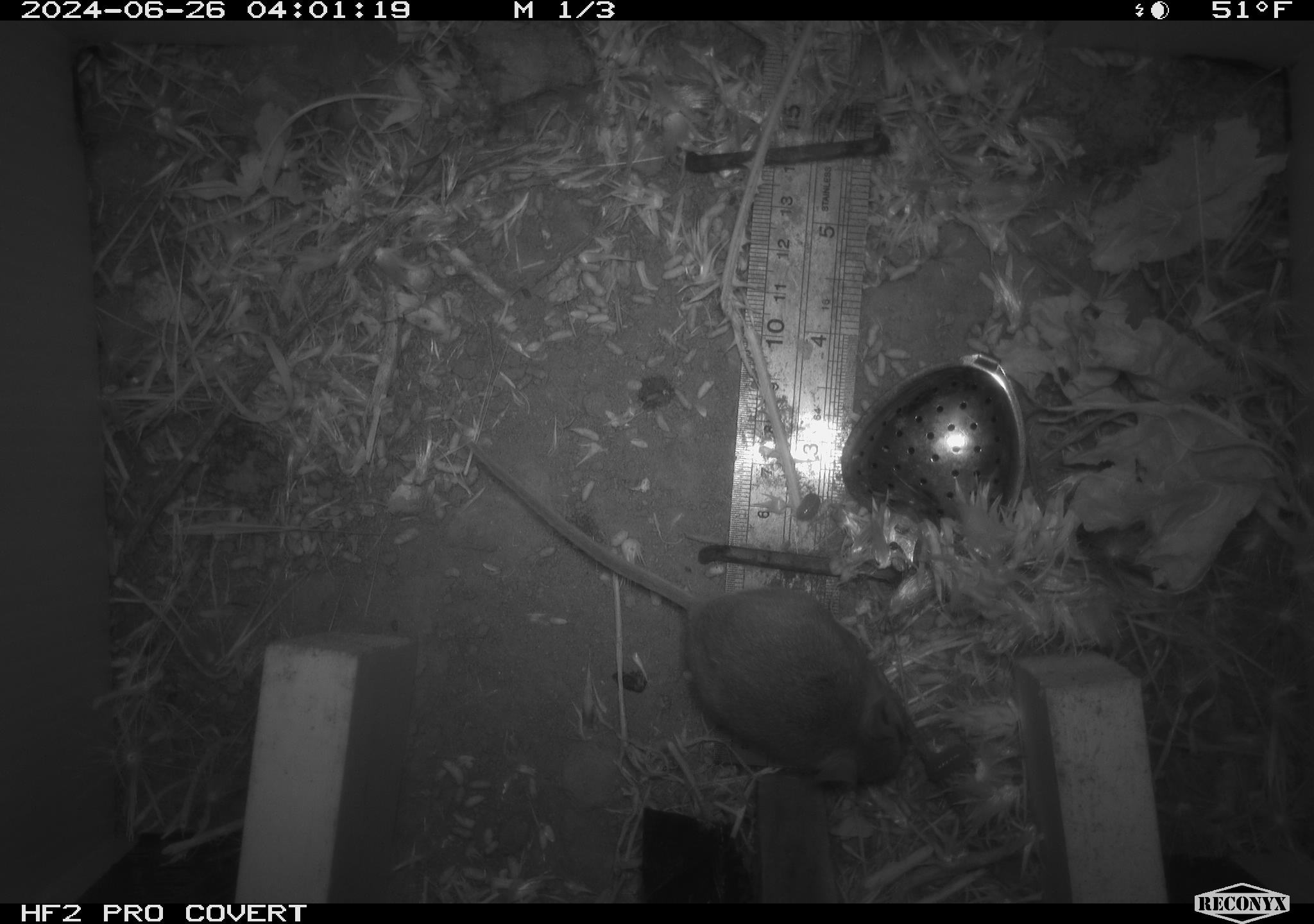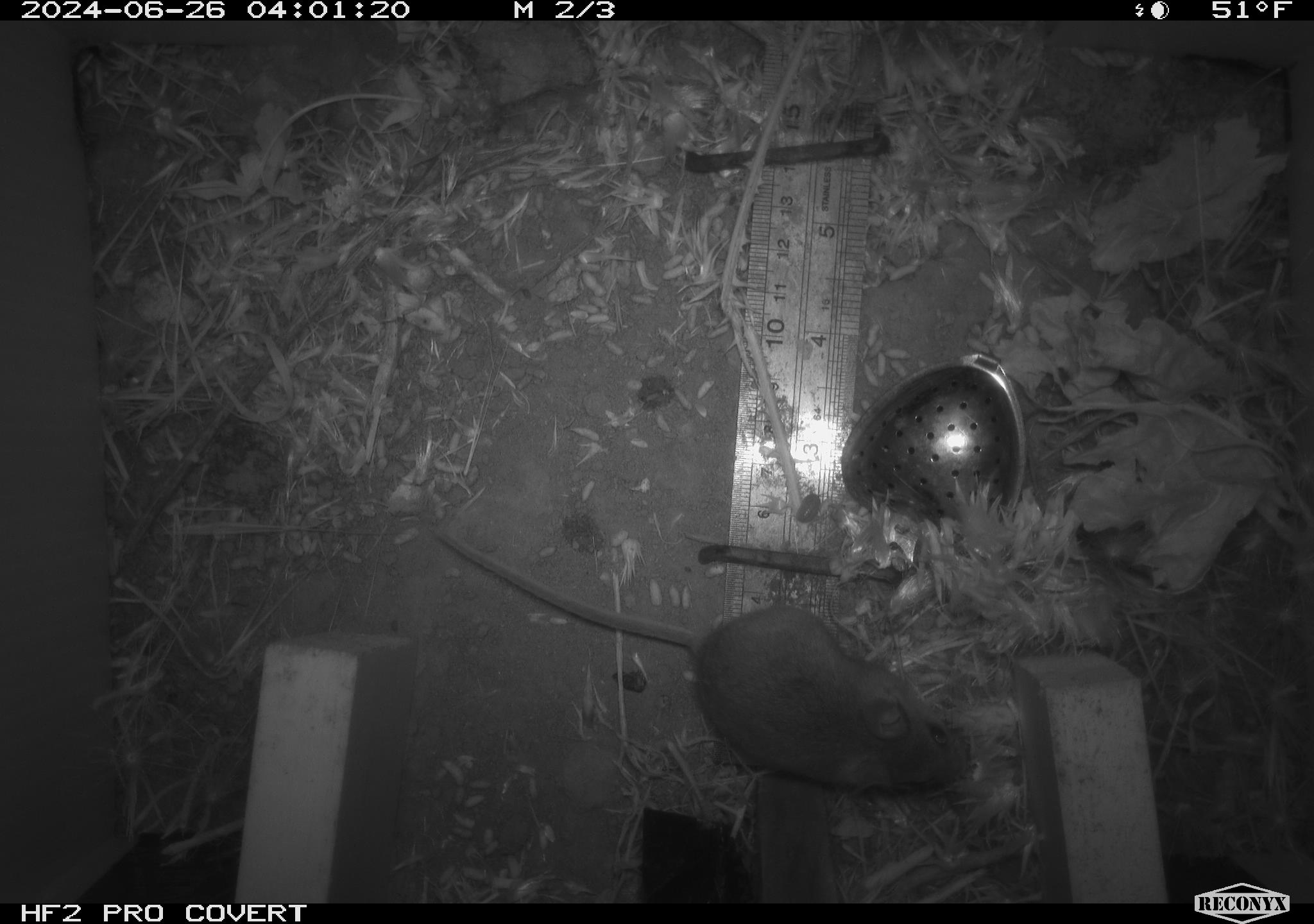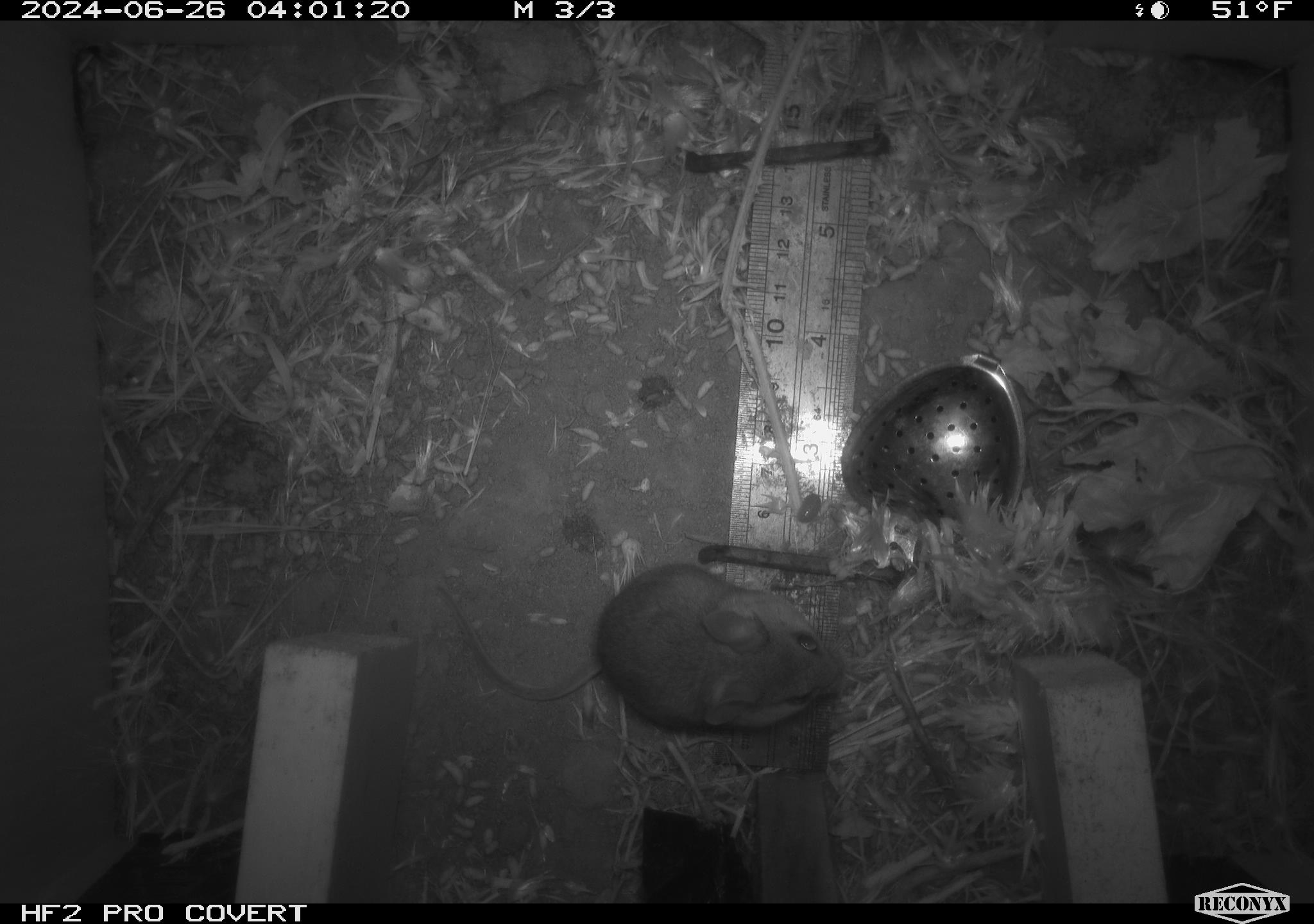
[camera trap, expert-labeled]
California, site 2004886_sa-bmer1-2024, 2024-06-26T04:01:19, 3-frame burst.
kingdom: Animalia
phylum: Chordata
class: Mammalia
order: Rodentia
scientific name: Rodentia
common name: mouse species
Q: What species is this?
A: Mouse species (Rodentia).